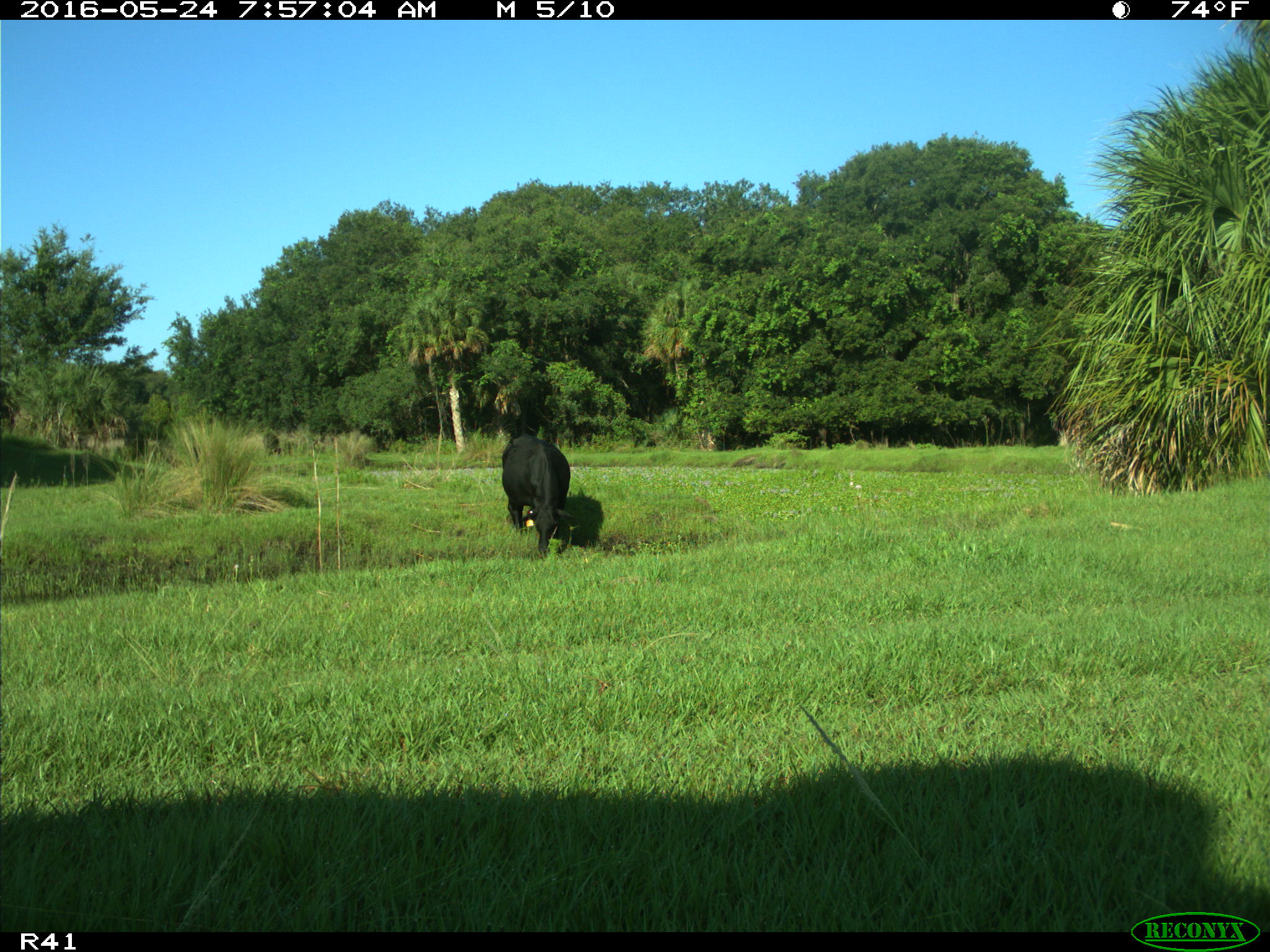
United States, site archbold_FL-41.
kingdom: Animalia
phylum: Chordata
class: Mammalia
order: Artiodactyla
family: Bovidae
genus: Bos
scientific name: Bos taurus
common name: domestic cow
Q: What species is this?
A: Bos taurus (domestic cow).